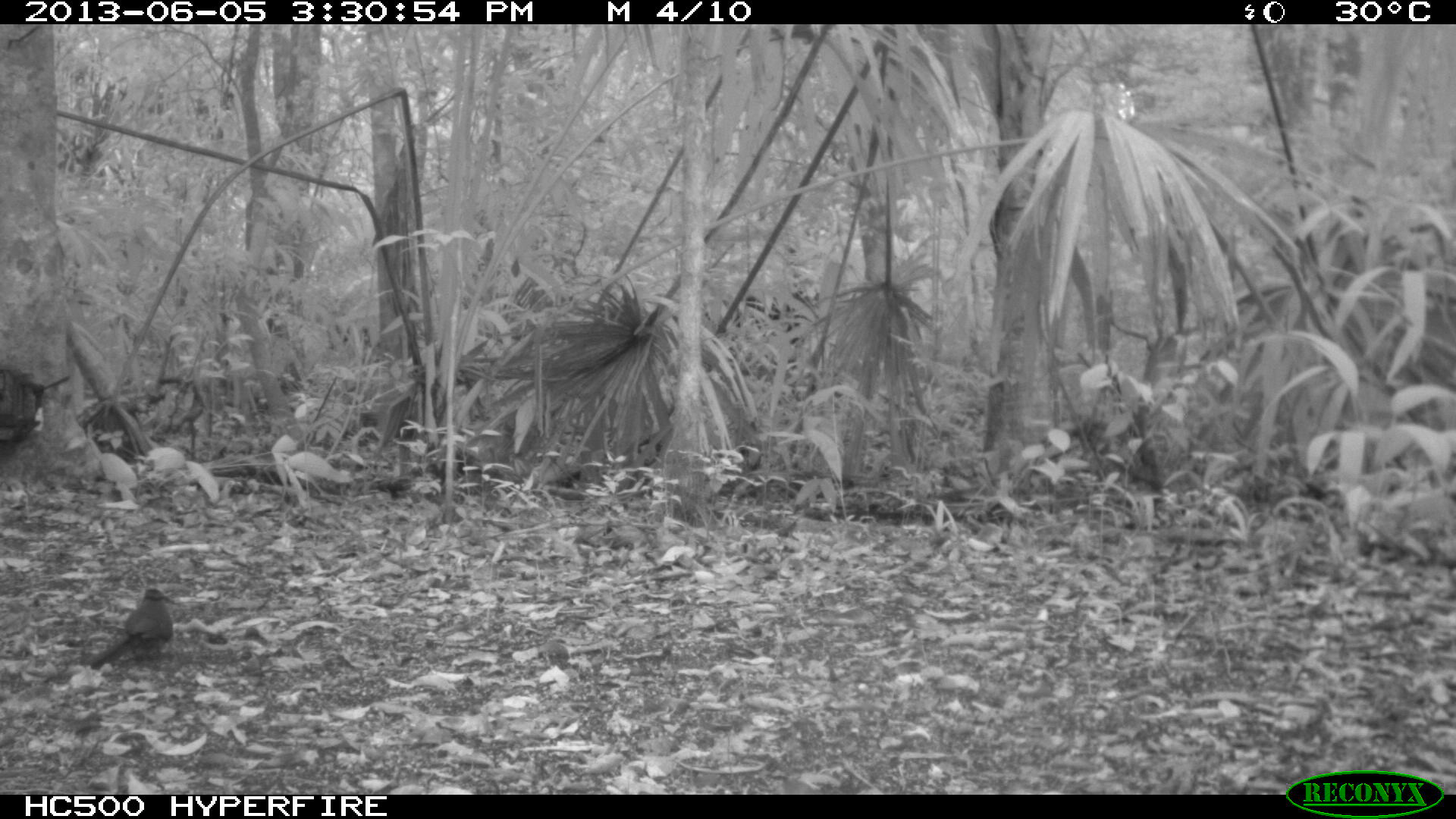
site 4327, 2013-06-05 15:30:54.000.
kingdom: Animalia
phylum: Chordata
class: Aves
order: Coraciiformes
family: Momotidae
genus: Momotus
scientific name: Momotus momota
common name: amazonian motmot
Momotus momota (amazonian motmot), count 1.